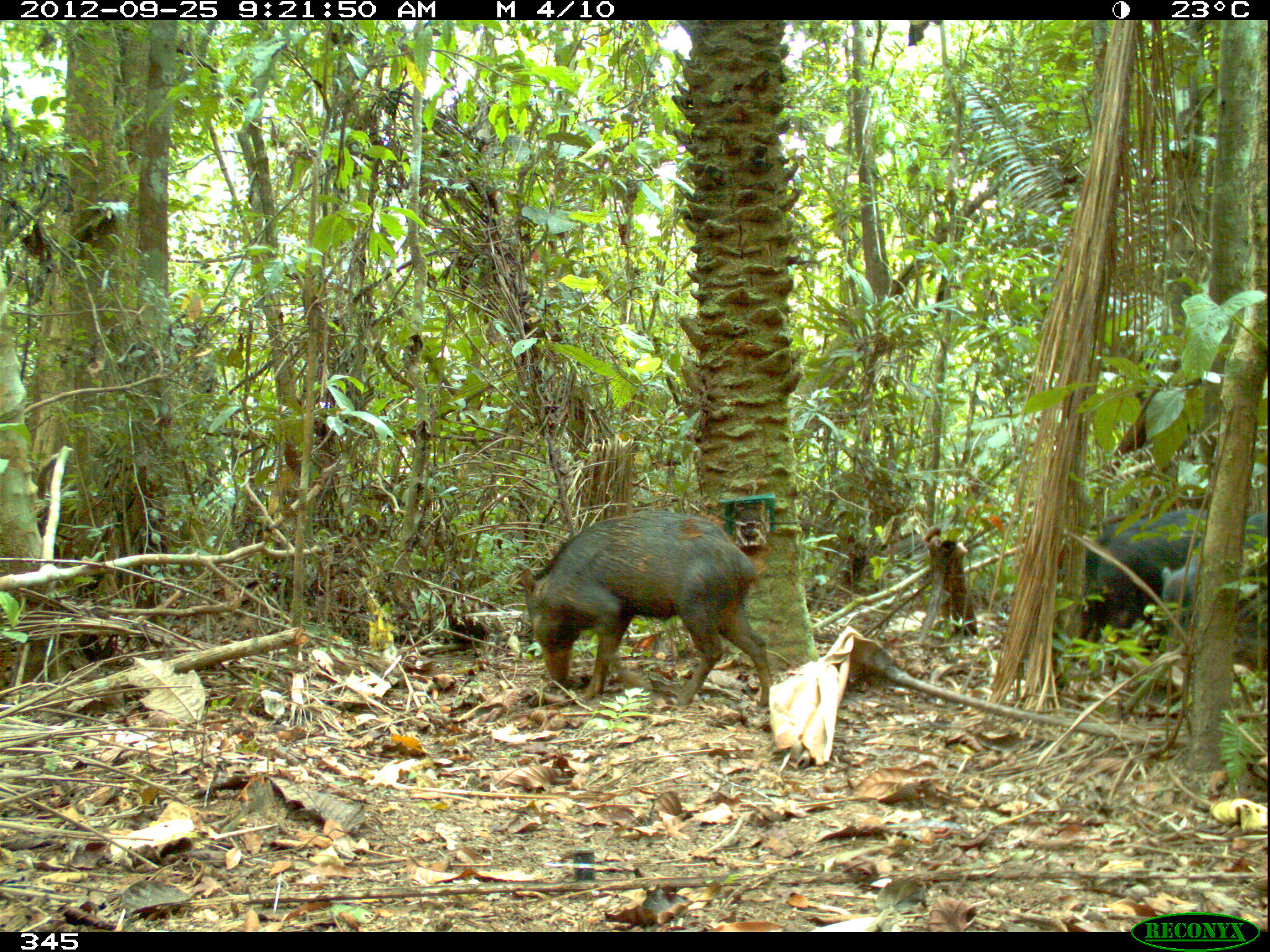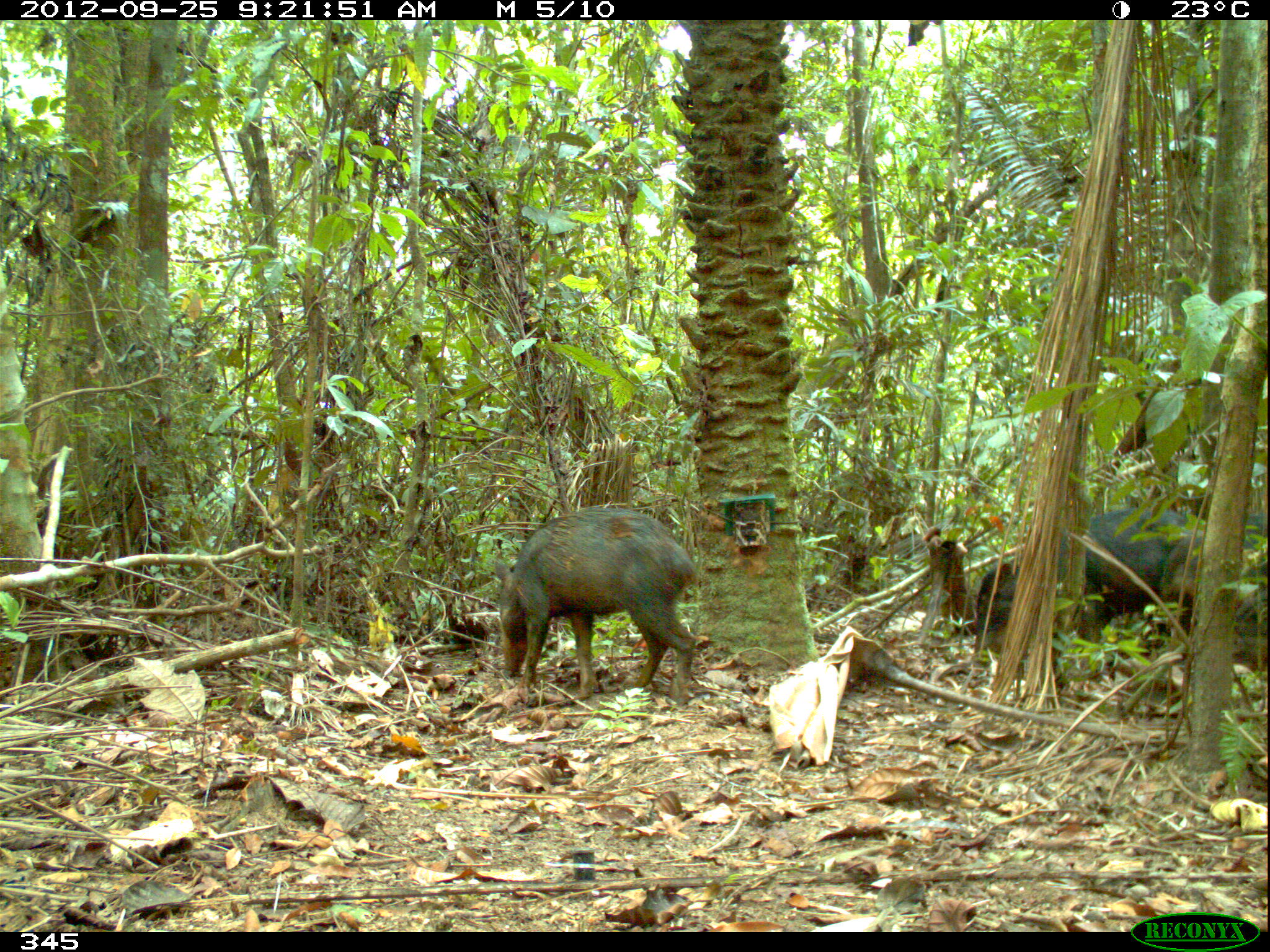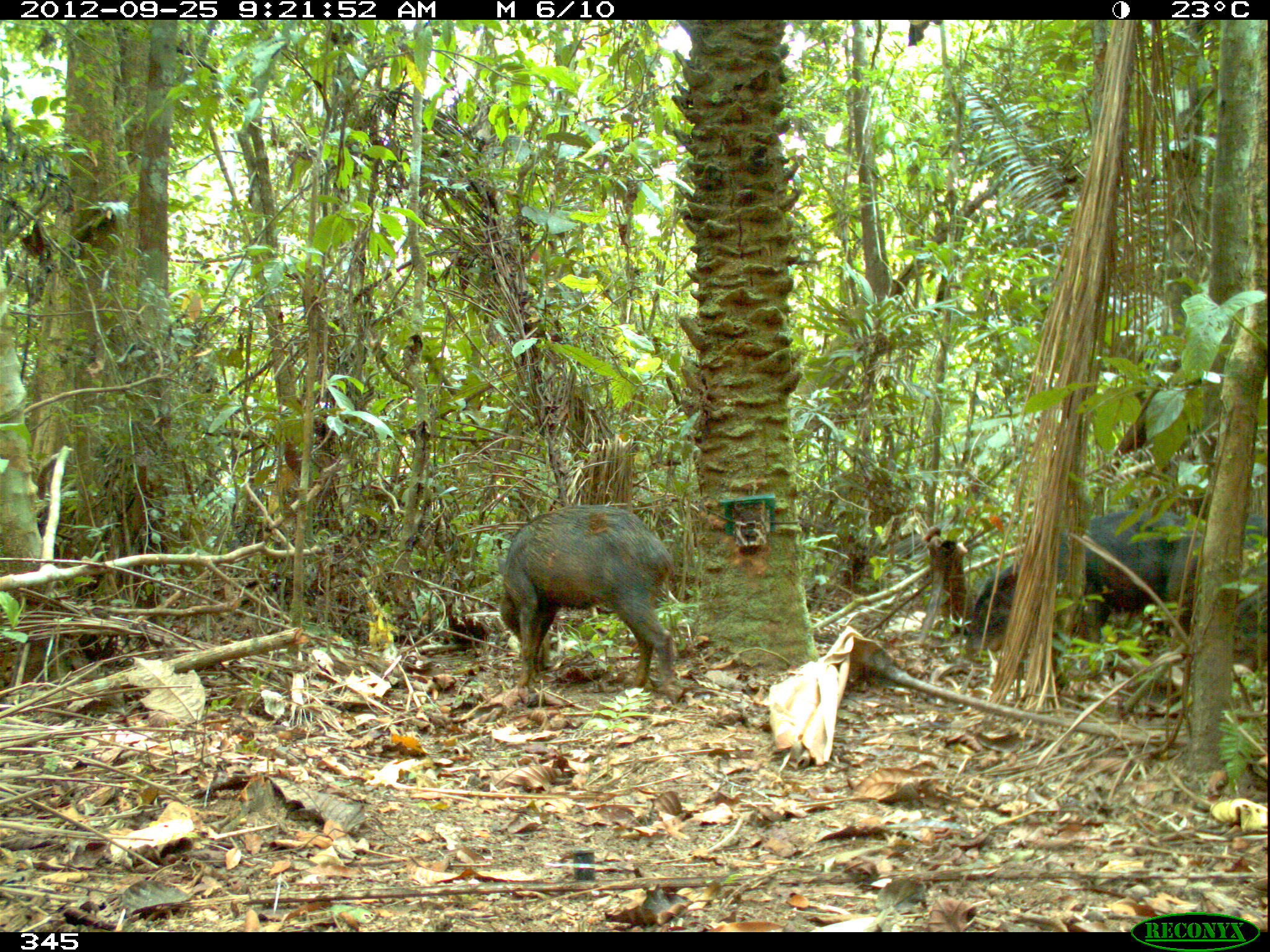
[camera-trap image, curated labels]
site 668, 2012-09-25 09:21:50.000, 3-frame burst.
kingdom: Animalia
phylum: Chordata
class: Mammalia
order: Artiodactyla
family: Tayassuidae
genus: Tayassu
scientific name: Tayassu pecari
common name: white-lipped peccary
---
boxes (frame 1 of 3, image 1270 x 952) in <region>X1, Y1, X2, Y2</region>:
tayassu pecari: <region>520, 511, 772, 711</region>; <region>1053, 518, 1159, 684</region>; <region>1162, 515, 1268, 670</region>; <region>1096, 509, 1206, 651</region>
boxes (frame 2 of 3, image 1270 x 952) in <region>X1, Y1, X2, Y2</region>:
tayassu pecari: <region>976, 506, 1200, 690</region>; <region>494, 507, 696, 703</region>; <region>1161, 514, 1268, 667</region>